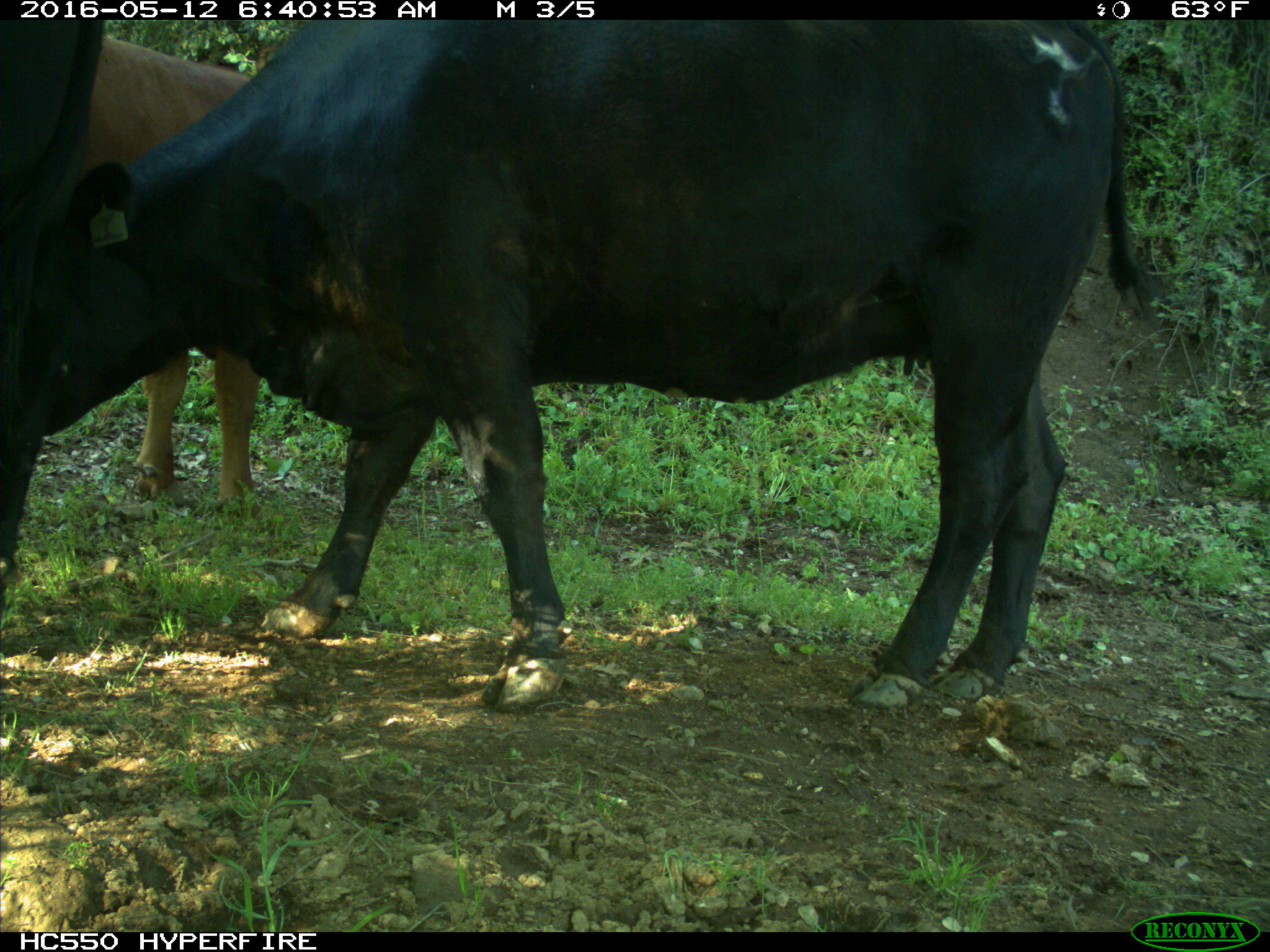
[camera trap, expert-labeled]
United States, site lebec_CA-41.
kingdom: Animalia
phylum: Chordata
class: Mammalia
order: Artiodactyla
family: Bovidae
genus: Bos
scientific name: Bos taurus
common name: domestic cow